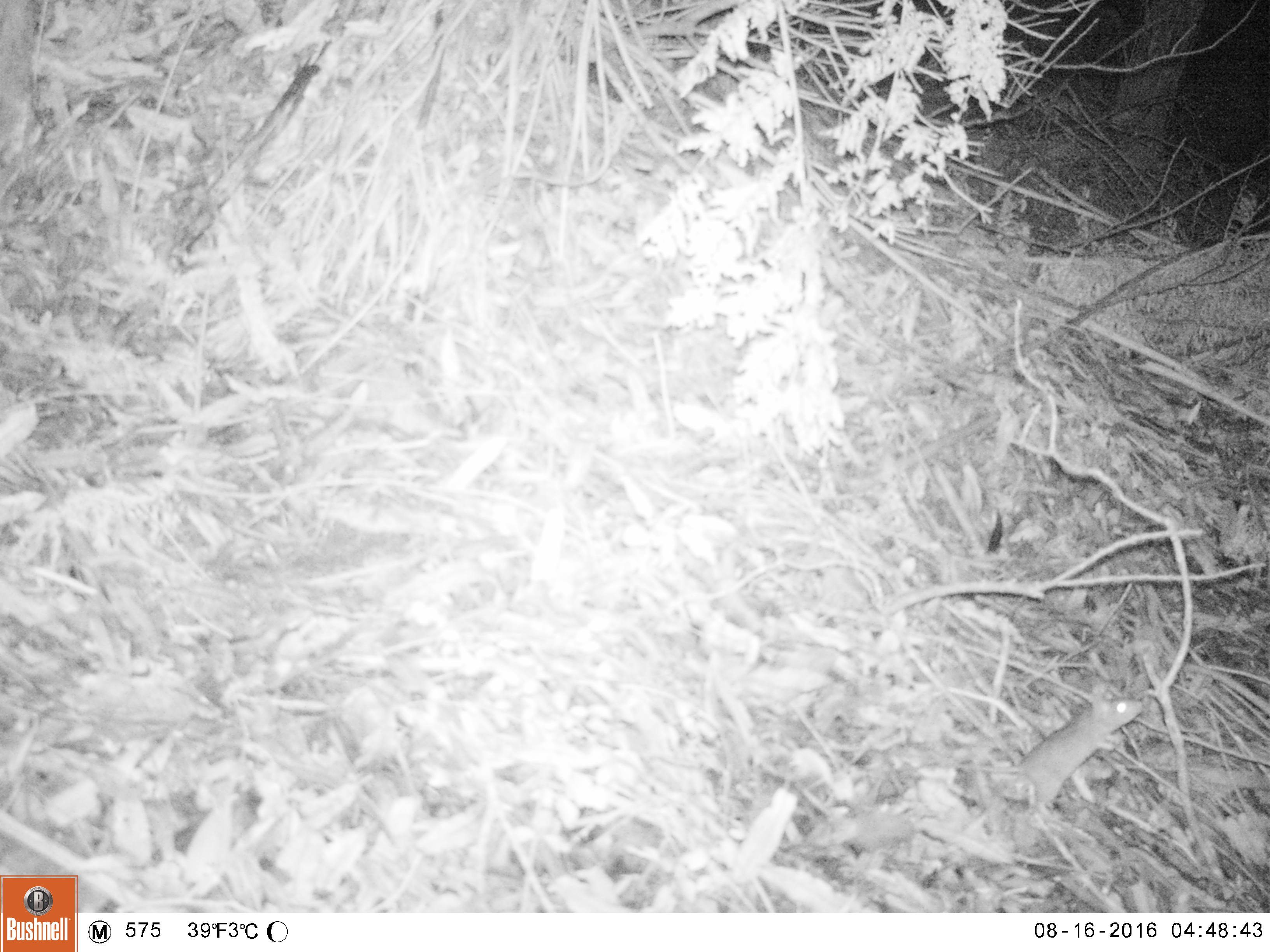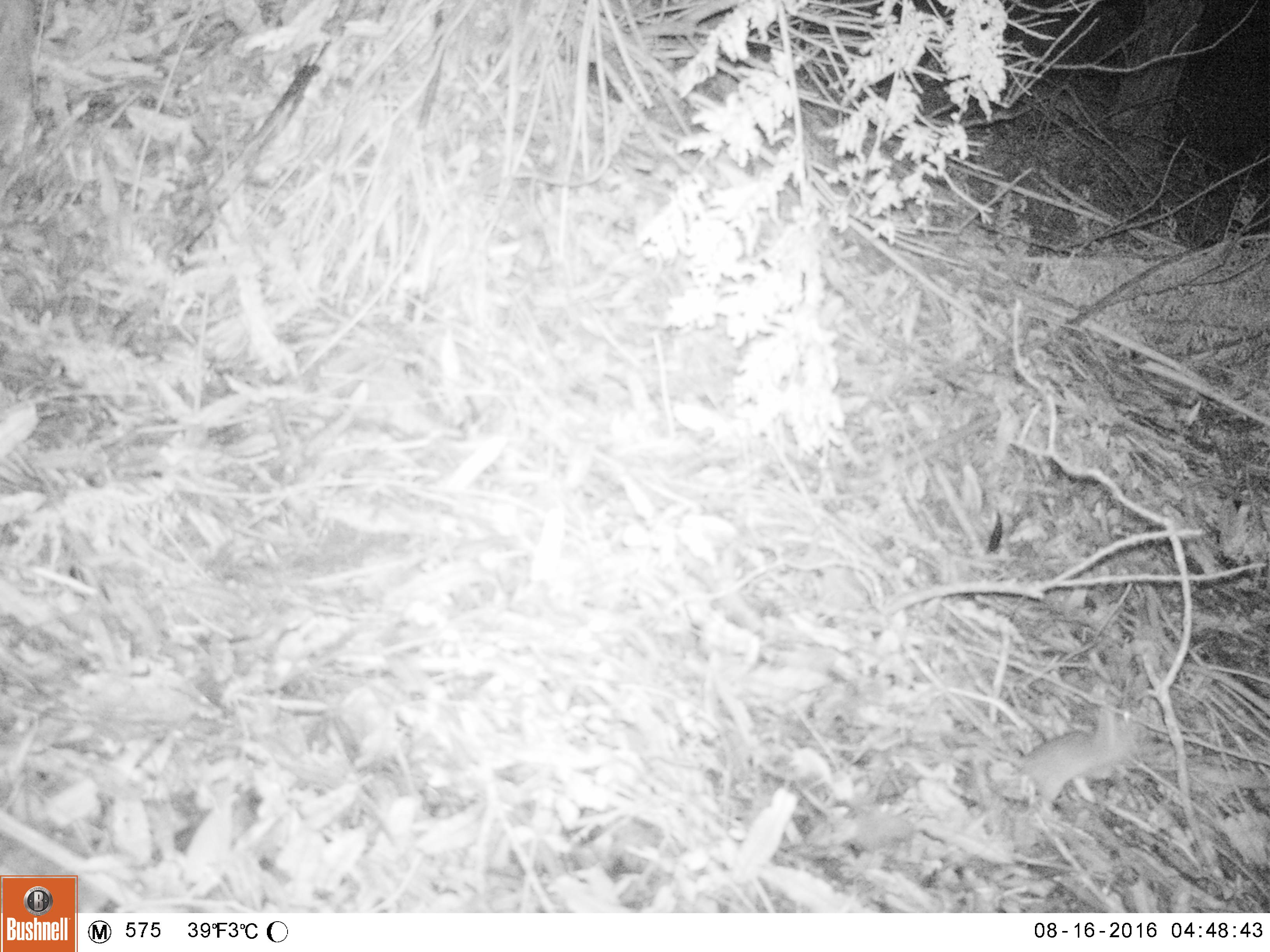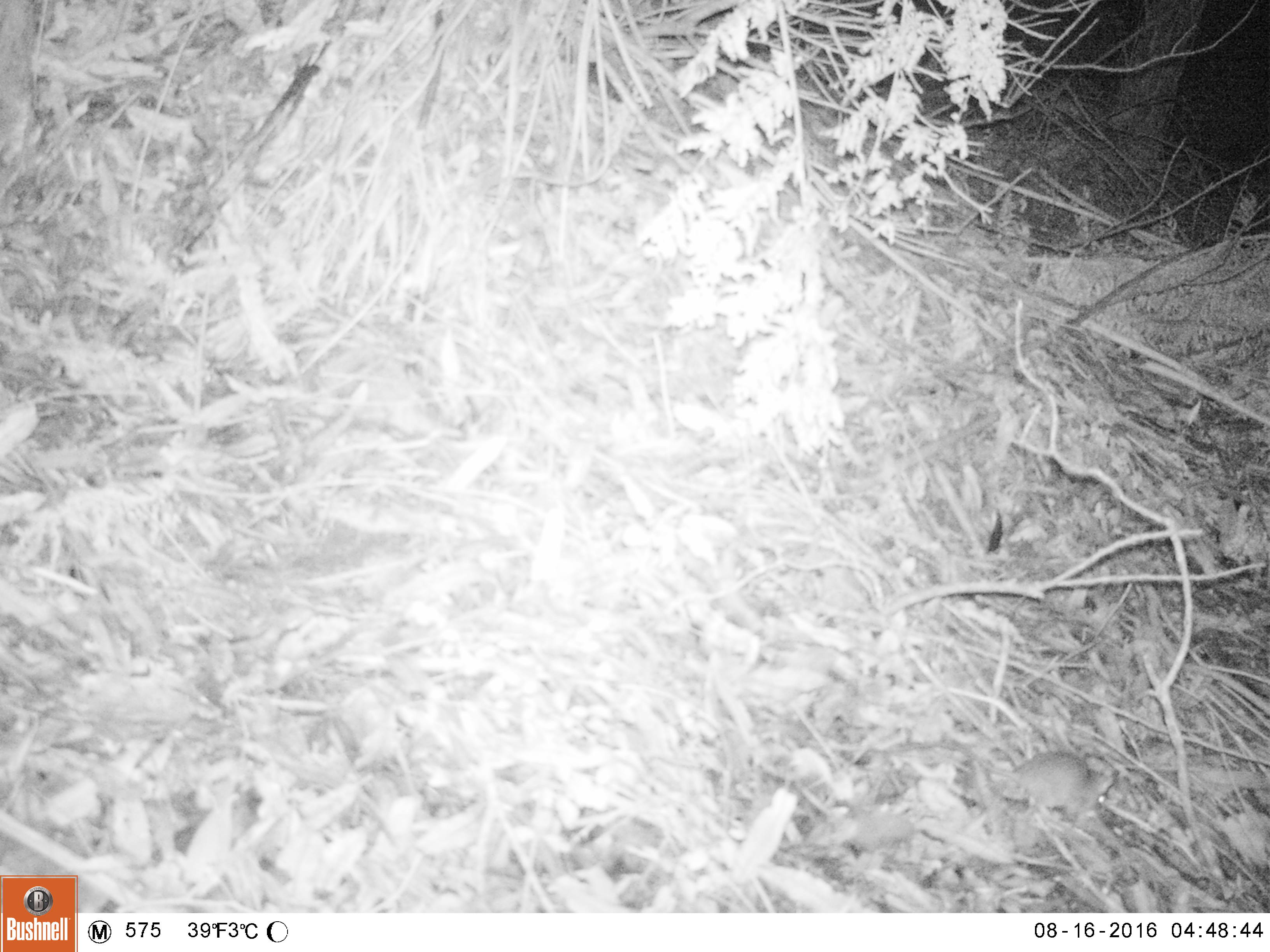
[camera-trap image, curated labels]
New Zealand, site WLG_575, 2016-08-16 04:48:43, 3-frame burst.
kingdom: Animalia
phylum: Chordata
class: Mammalia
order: Rodentia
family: Muridae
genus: Mus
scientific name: Mus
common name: mouse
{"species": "mouse (Mus)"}